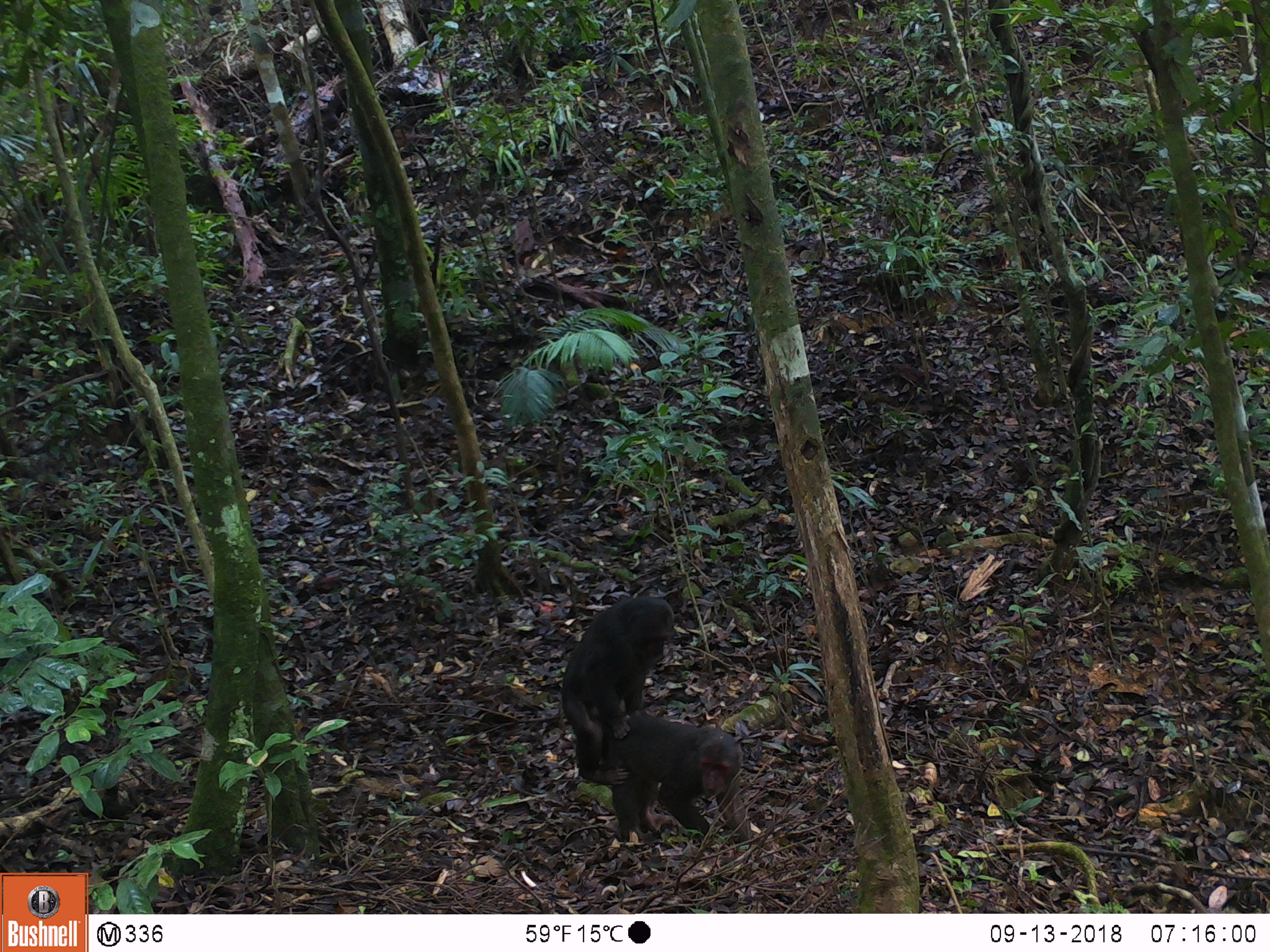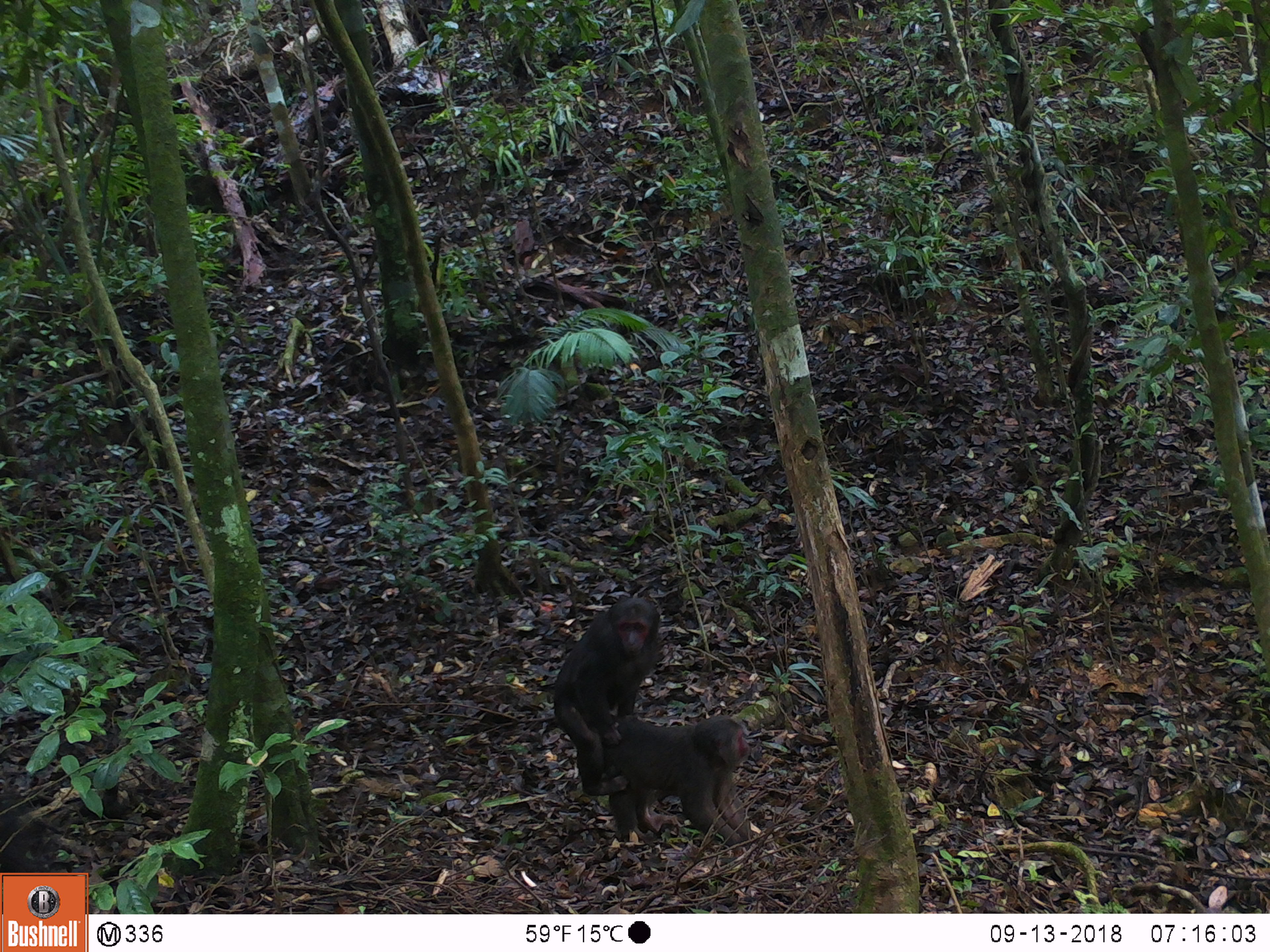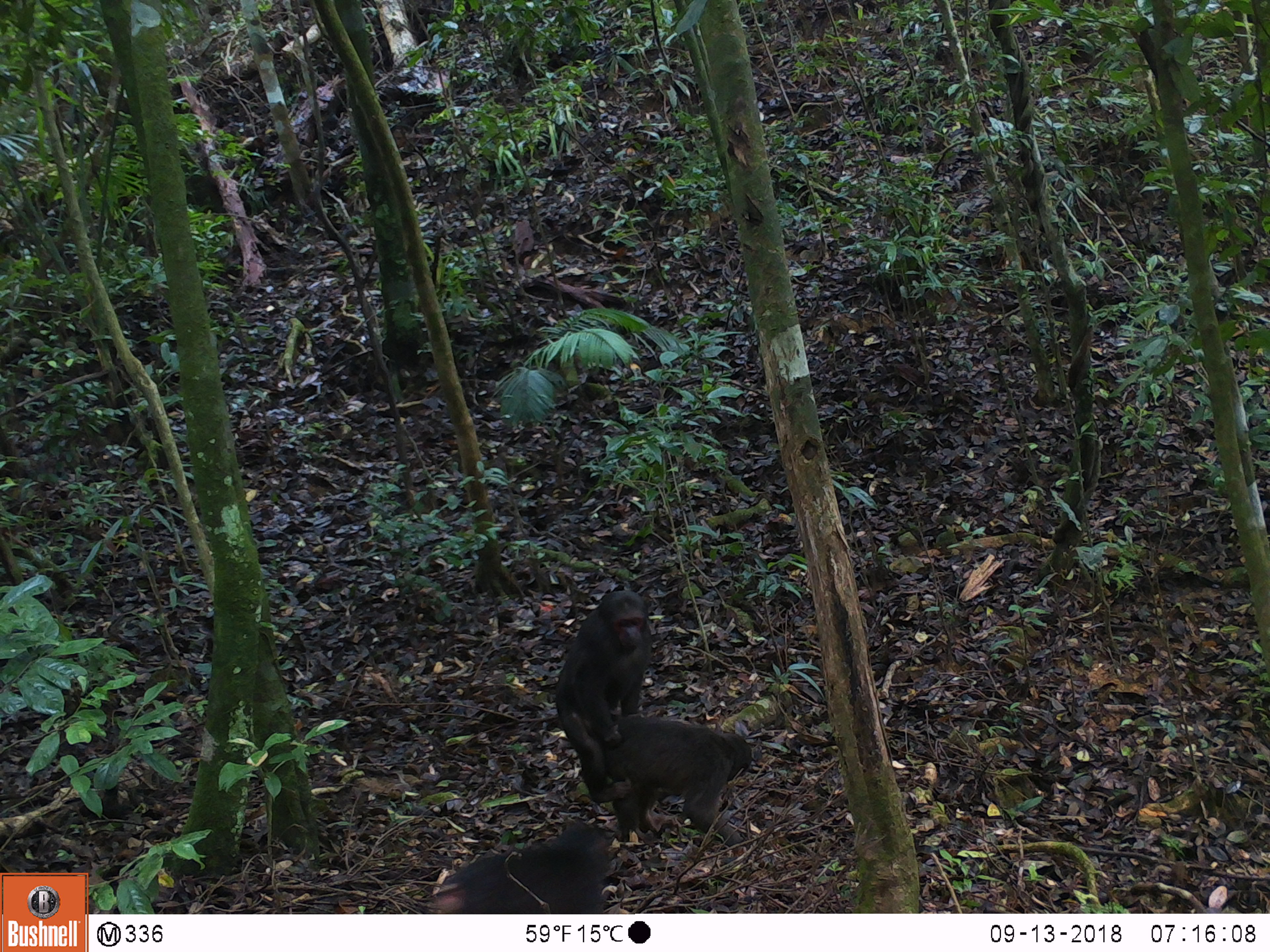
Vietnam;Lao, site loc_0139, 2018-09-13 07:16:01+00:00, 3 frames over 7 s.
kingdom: Animalia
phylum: Chordata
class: Mammalia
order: Primates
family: Cercopithecidae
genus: Macaca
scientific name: Macaca arctoides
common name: stump-tailed macaque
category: stump tailed macaque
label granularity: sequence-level